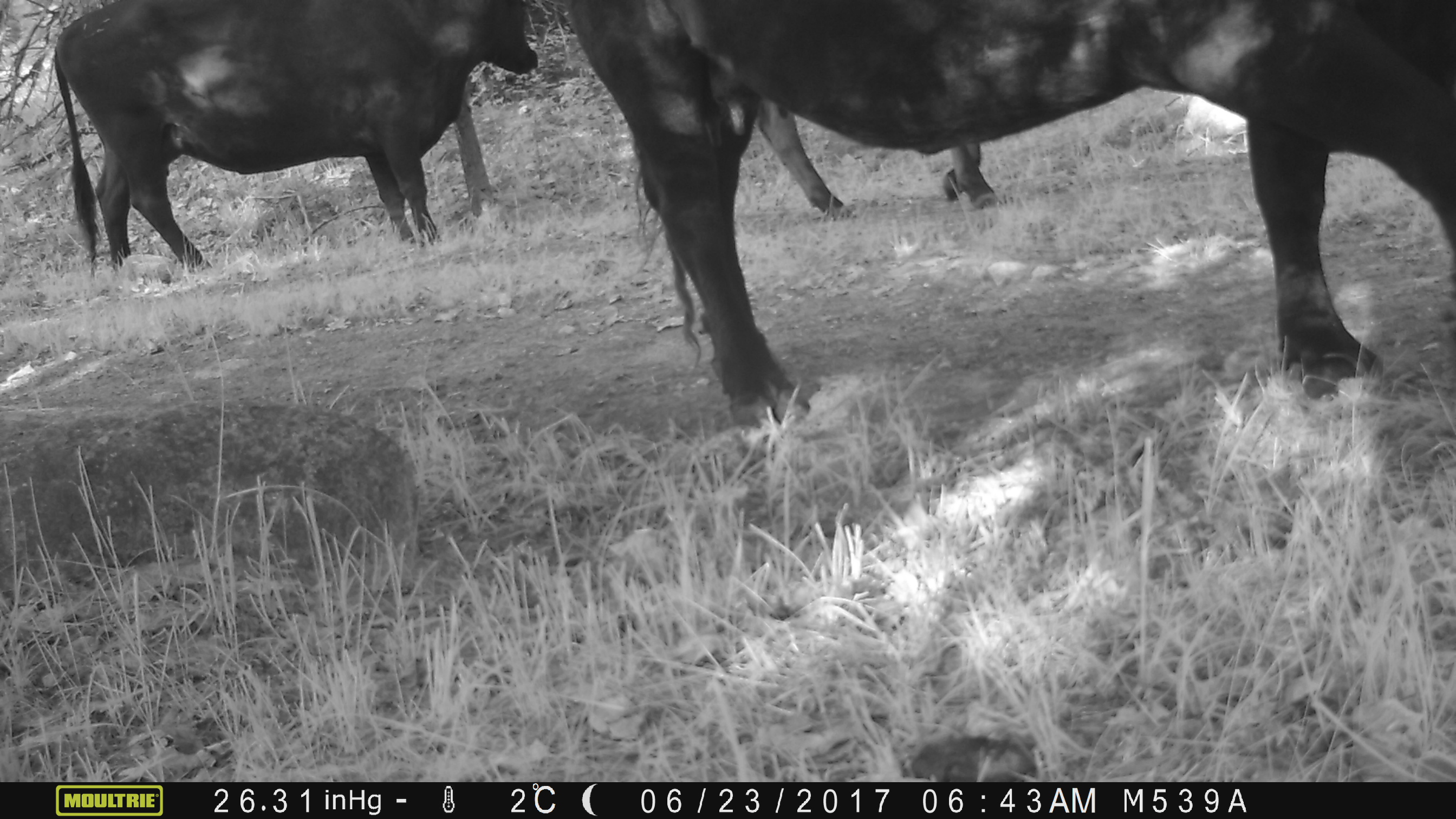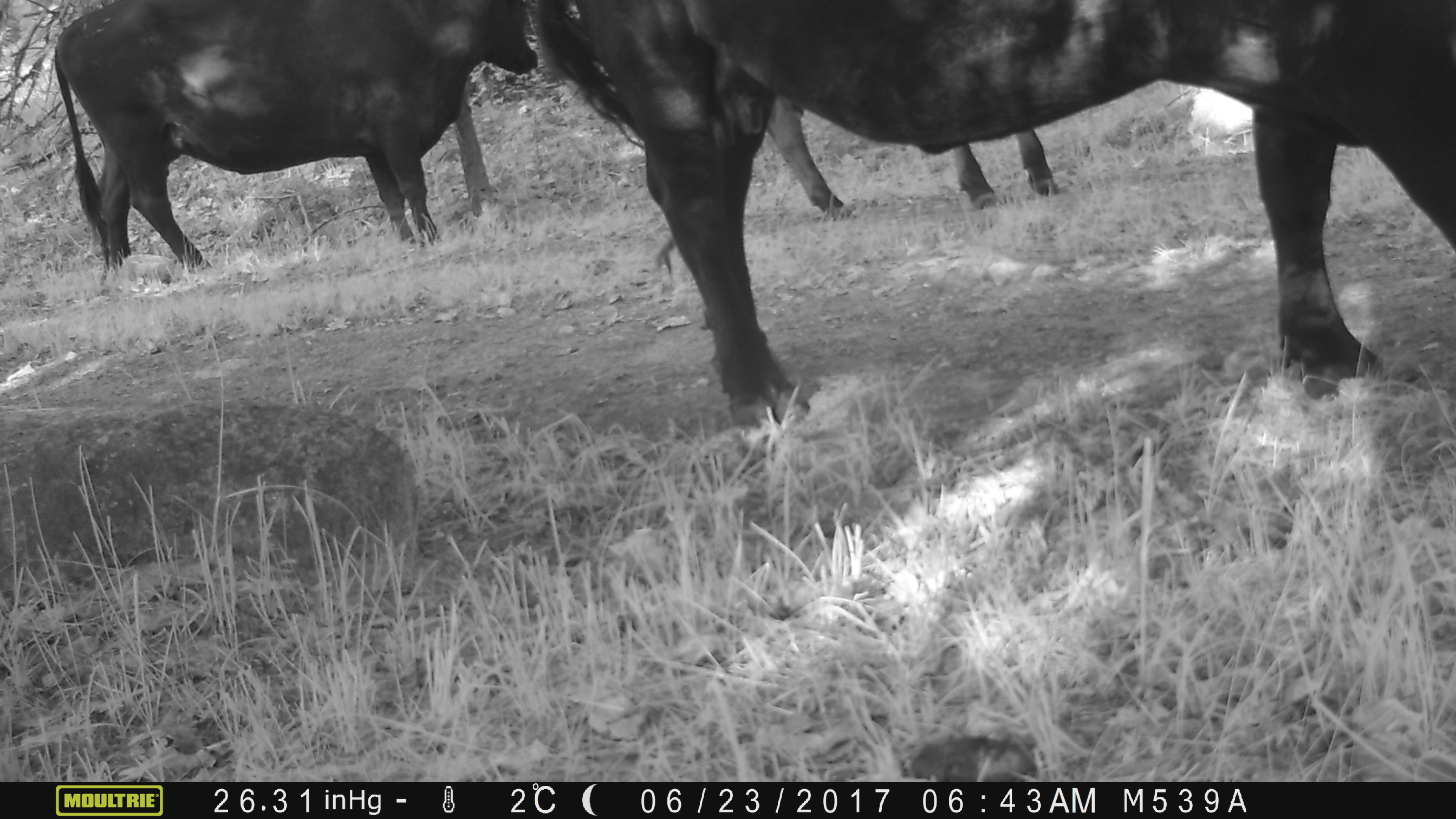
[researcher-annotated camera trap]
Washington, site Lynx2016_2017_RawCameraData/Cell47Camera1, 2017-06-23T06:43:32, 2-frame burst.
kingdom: Animalia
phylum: Chordata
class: Mammalia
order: Artiodactyla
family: Bovidae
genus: Bos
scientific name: Bos taurus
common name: domestic cattle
Domestic cattle (Bos taurus). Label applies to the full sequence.